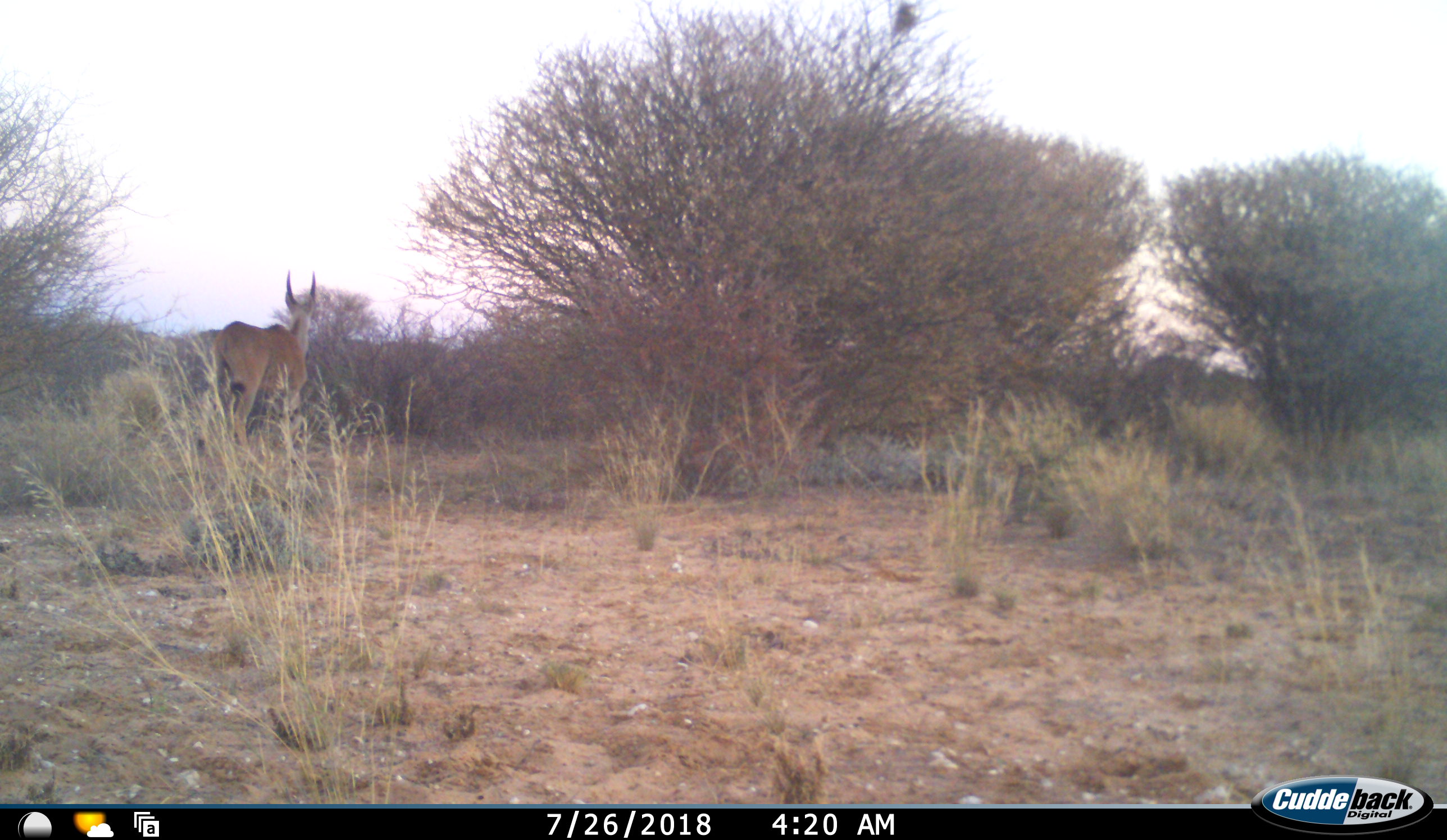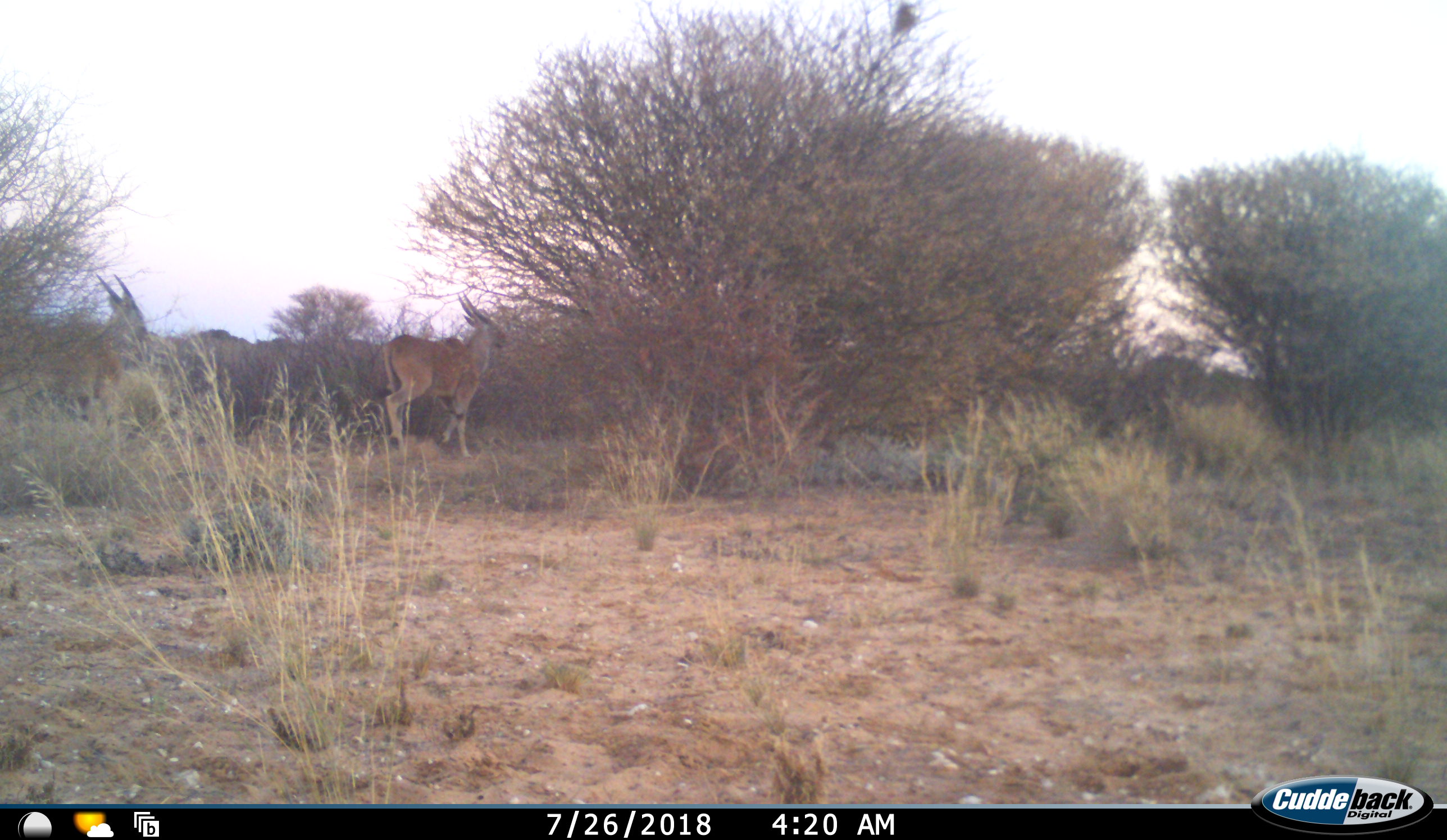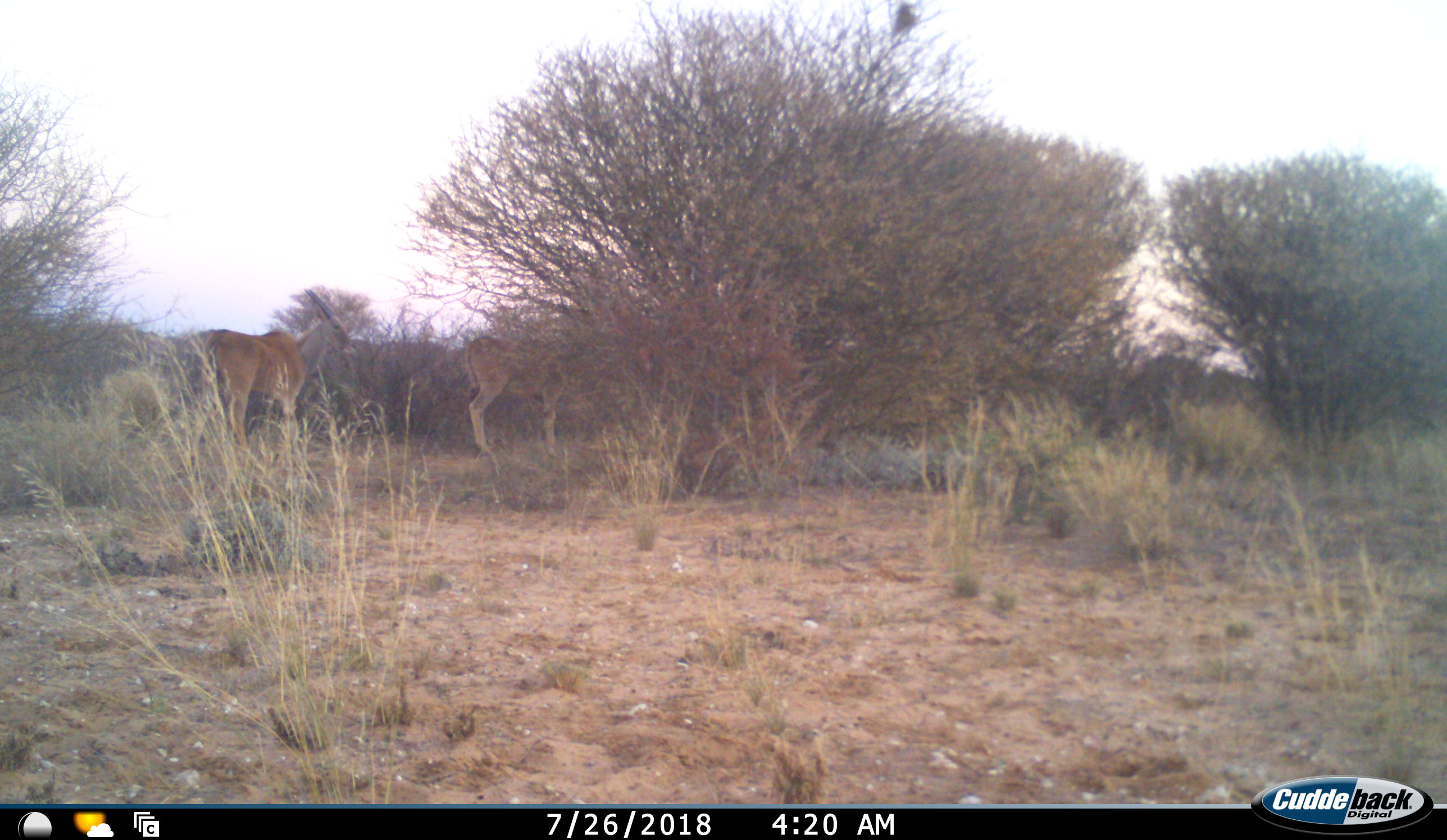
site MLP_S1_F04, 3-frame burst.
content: unidentified animal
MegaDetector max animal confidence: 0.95